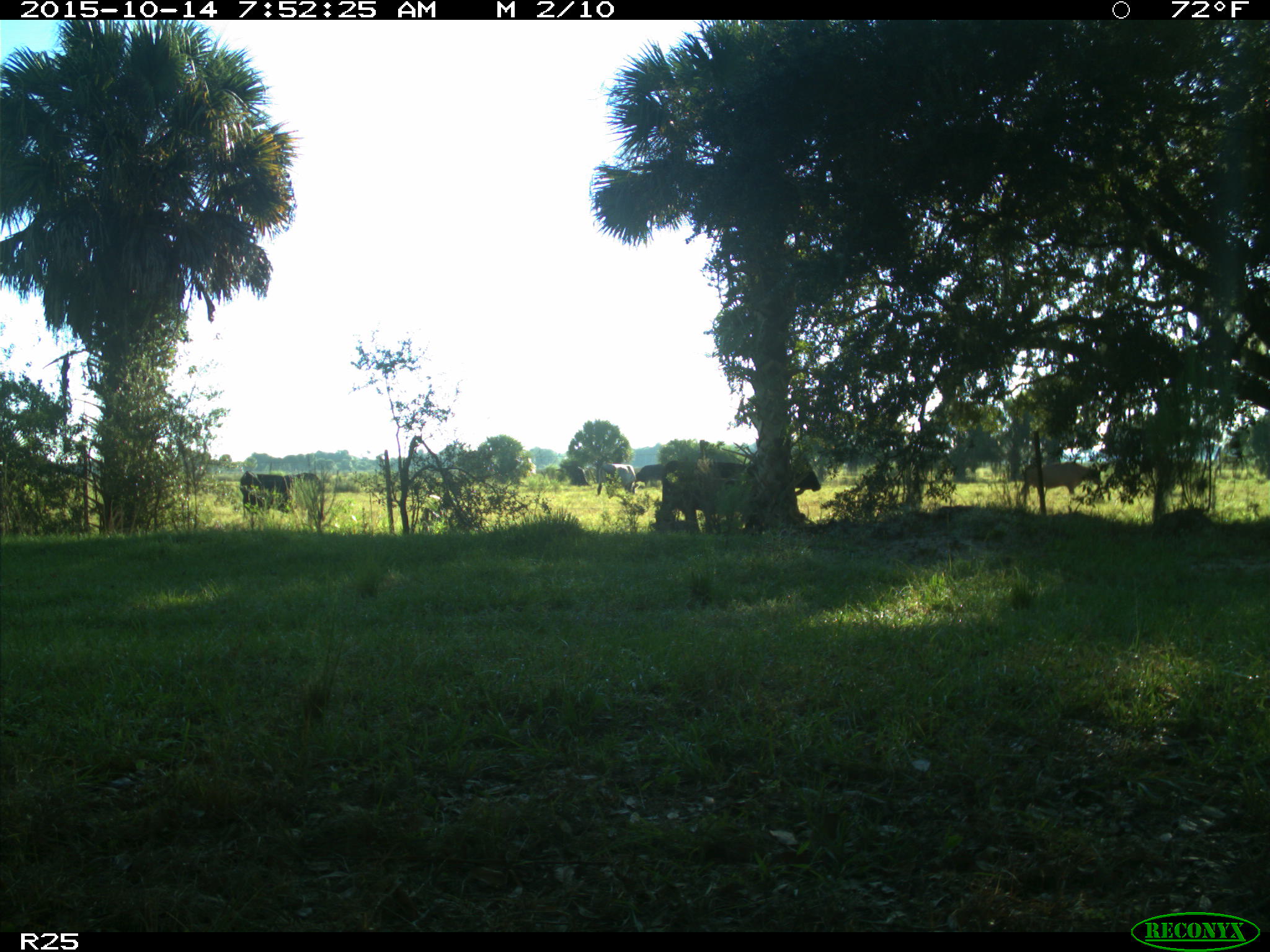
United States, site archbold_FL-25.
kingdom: Animalia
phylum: Chordata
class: Mammalia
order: Artiodactyla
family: Bovidae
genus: Bos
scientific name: Bos taurus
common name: domestic cow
Bos taurus (domestic cow).